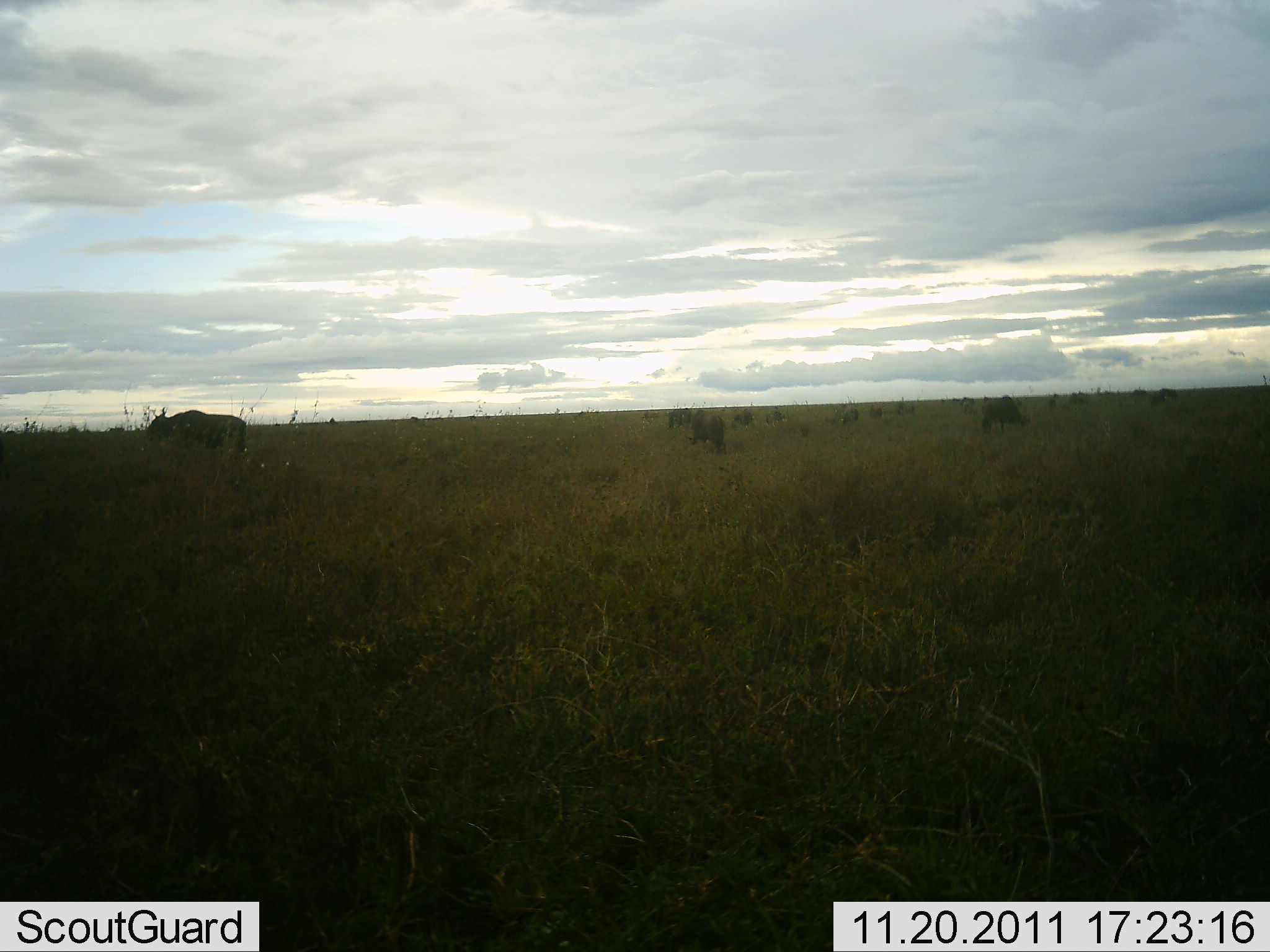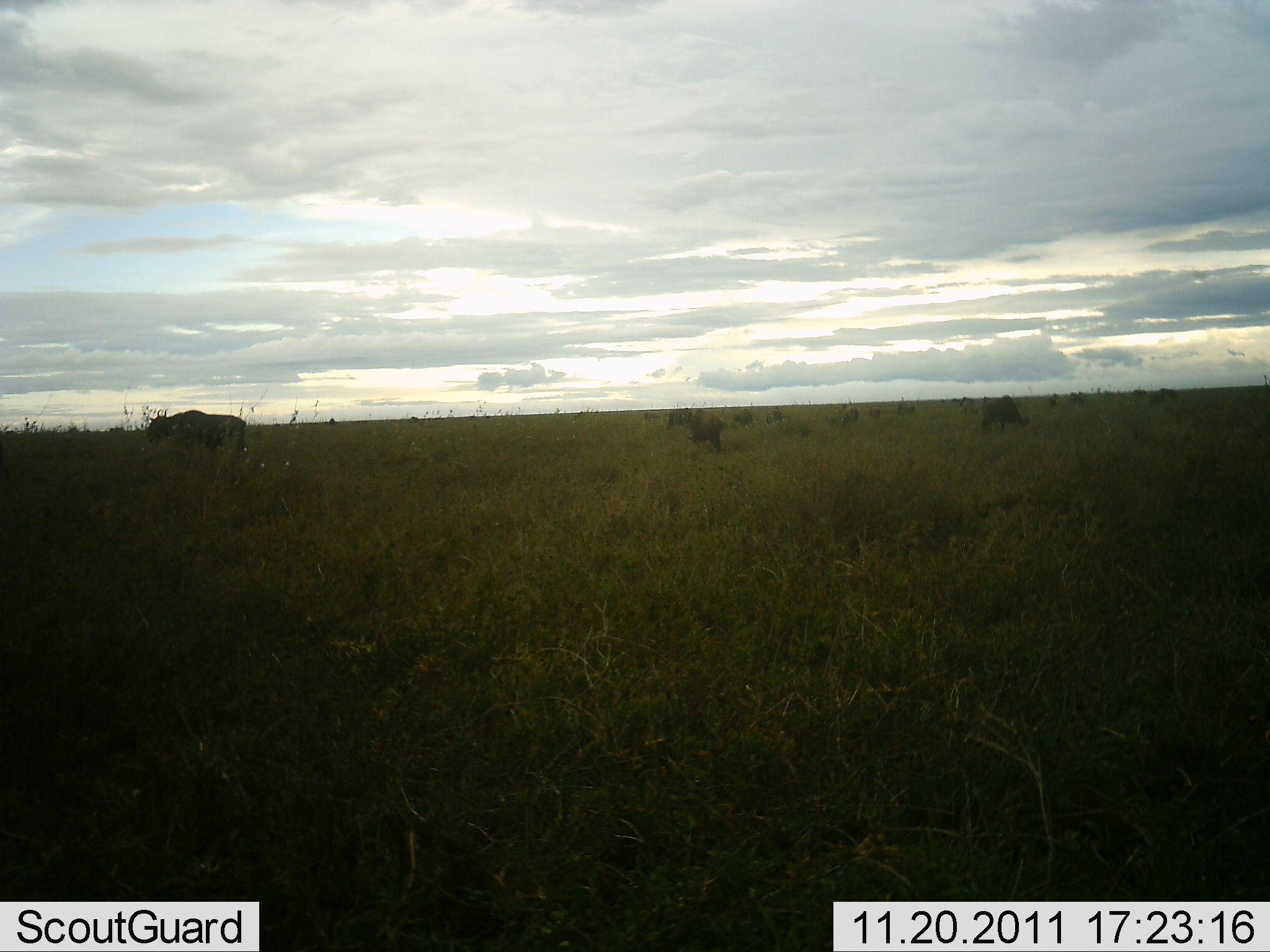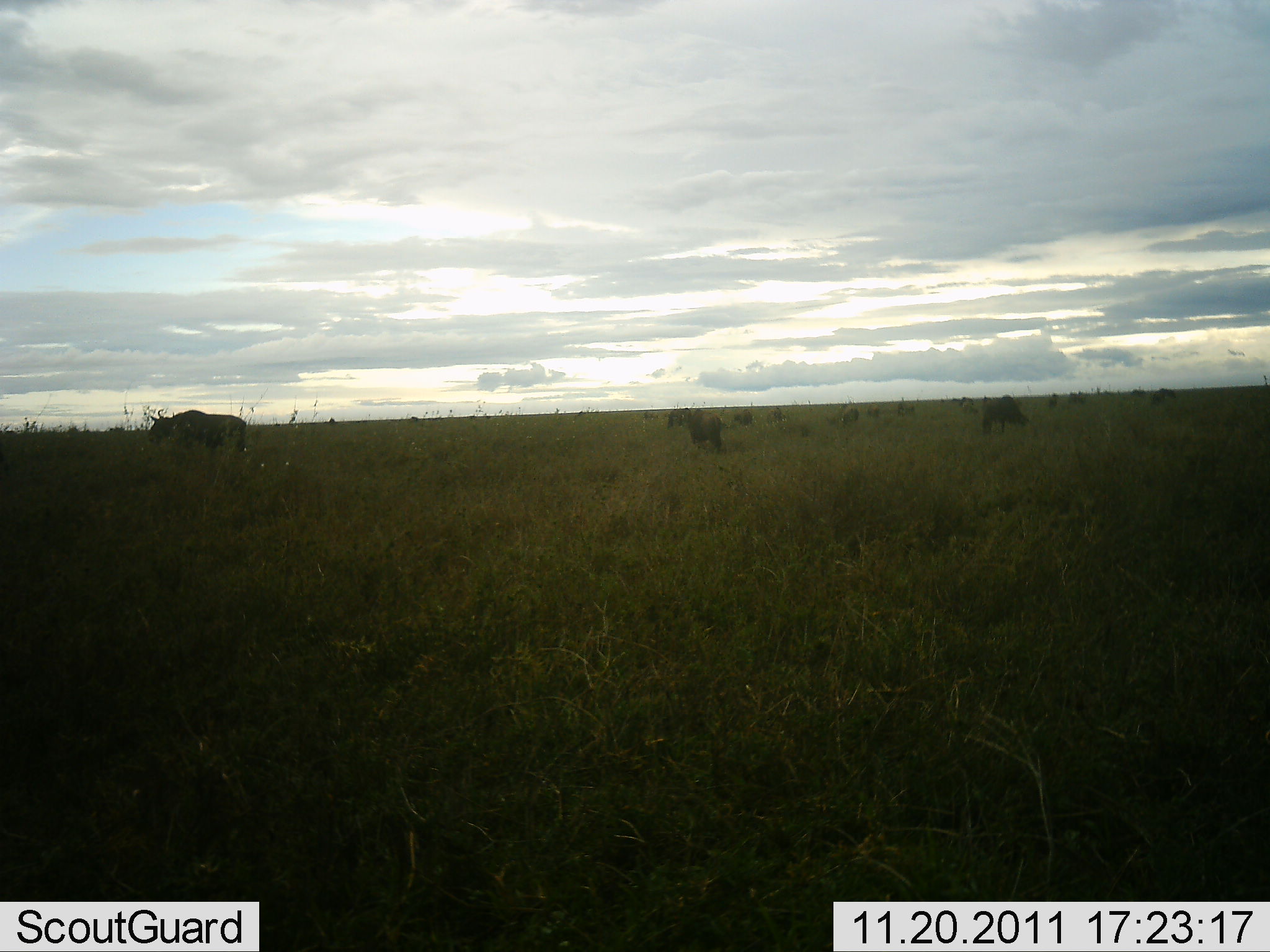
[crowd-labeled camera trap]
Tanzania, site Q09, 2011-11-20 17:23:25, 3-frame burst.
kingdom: Animalia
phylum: Chordata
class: Mammalia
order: Artiodactyla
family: Bovidae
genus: Connochaetes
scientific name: Connochaetes taurinus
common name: blue wildebeest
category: wildebeest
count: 11-50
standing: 46%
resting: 0%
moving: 8%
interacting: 0%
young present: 0%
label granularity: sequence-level